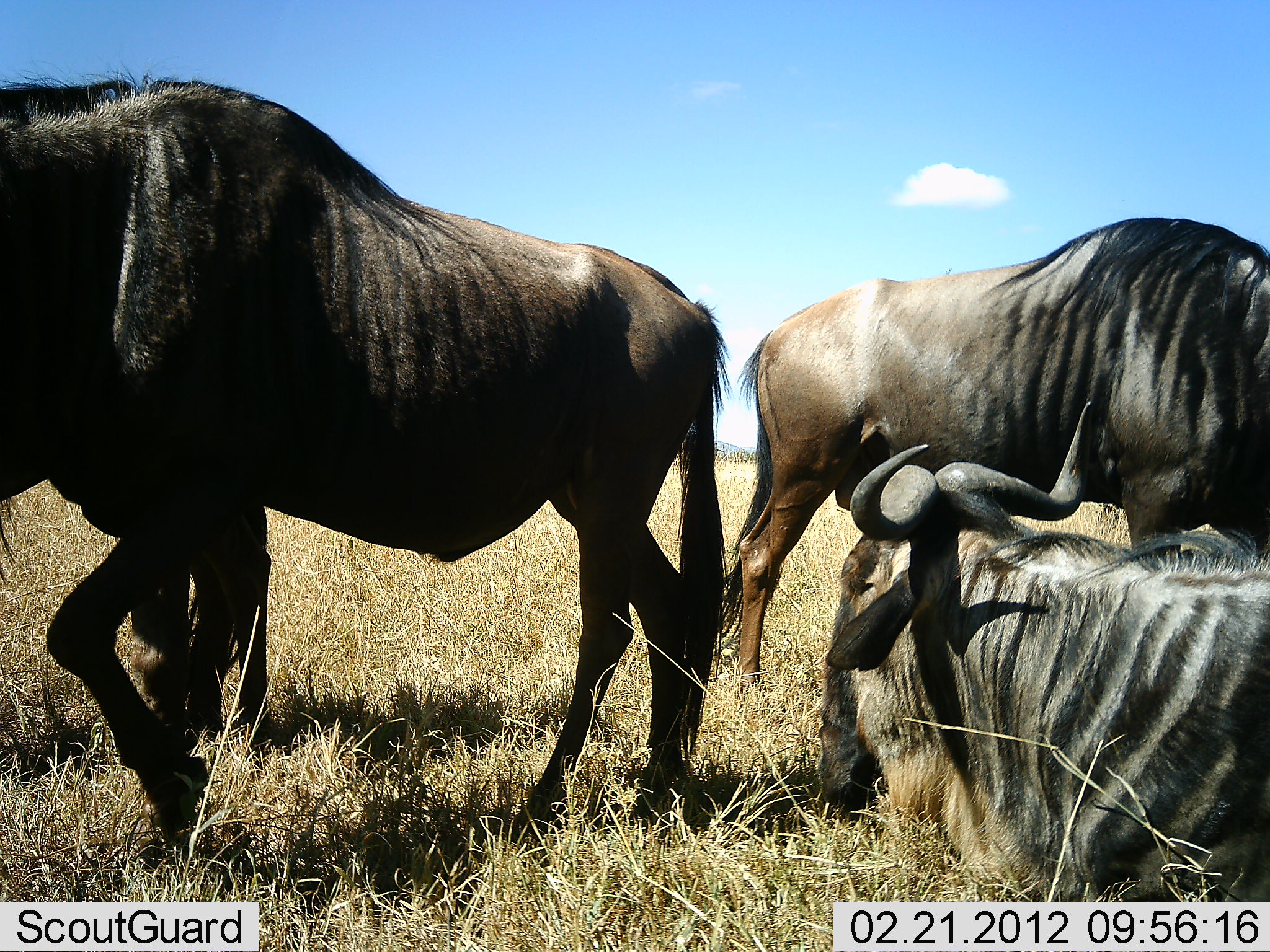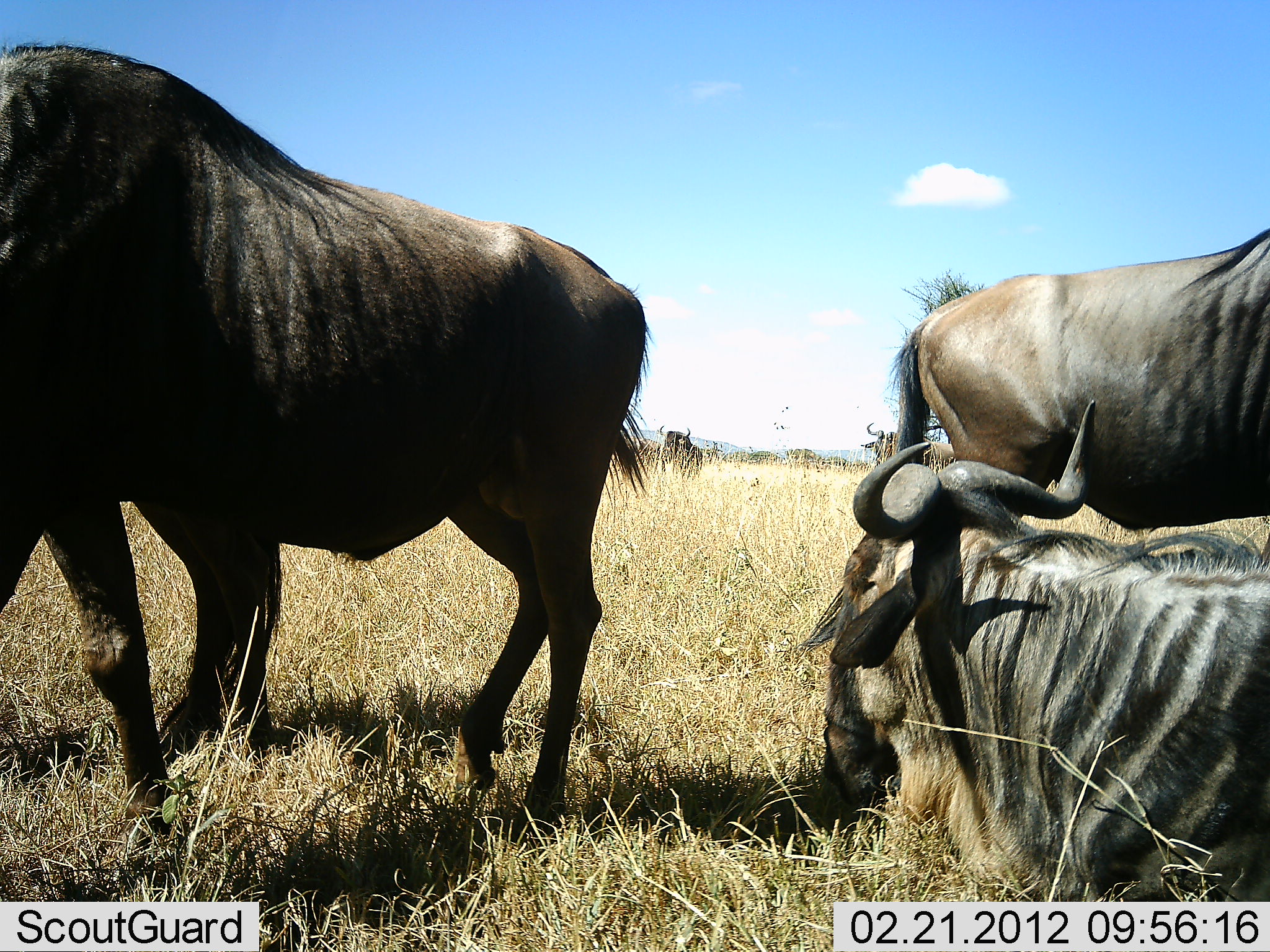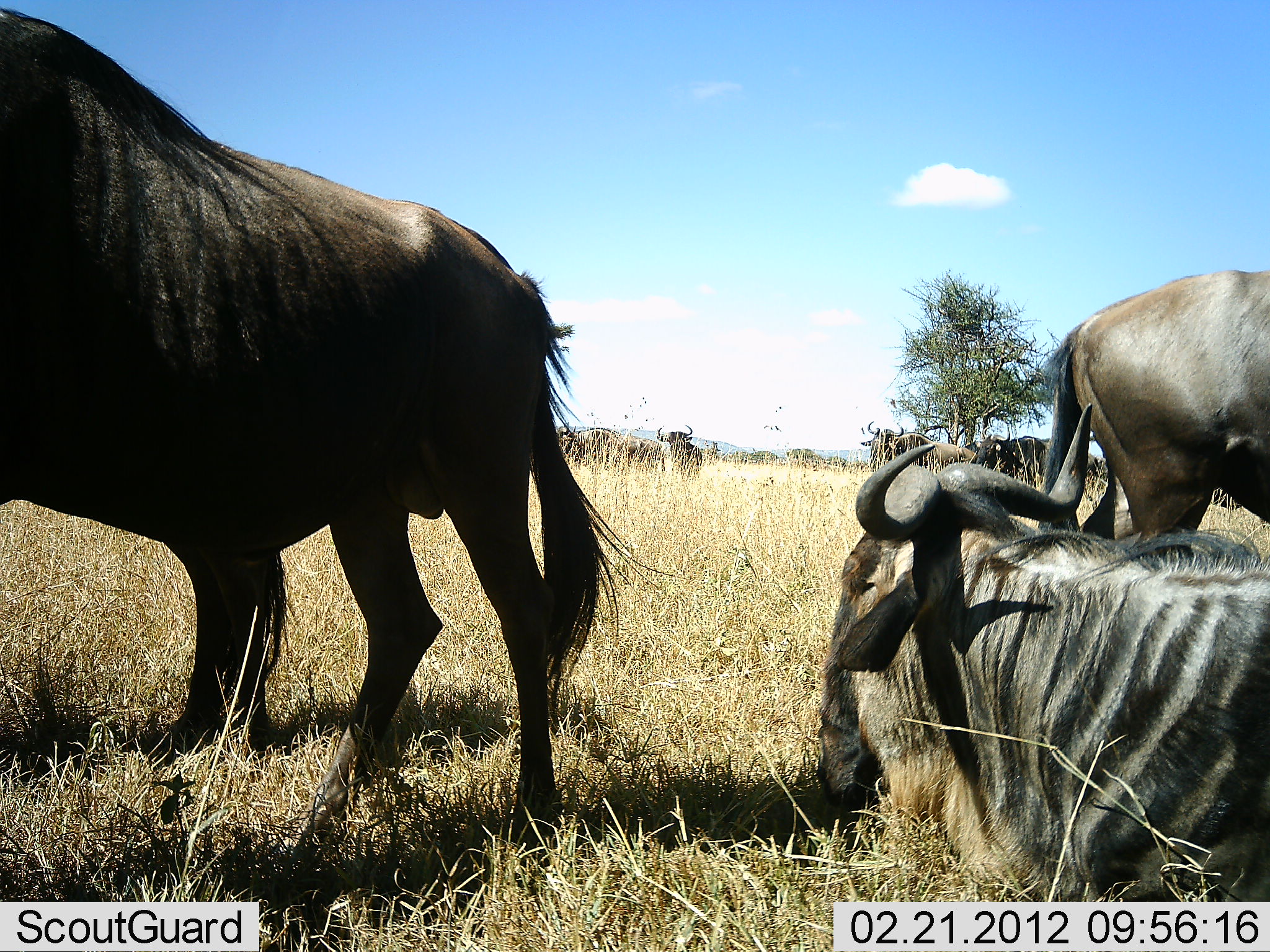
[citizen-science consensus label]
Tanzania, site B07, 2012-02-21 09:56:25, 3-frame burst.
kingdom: Animalia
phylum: Chordata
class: Mammalia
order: Artiodactyla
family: Bovidae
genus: Connochaetes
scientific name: Connochaetes taurinus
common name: blue wildebeest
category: wildebeest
Wildebeest (blue wildebeest) (Connochaetes taurinus), count 6. Behavior (volunteer vote fractions): standing 71%, resting 96%, moving 62%, interacting 0%. Young present (vote fraction): 0%. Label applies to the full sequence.